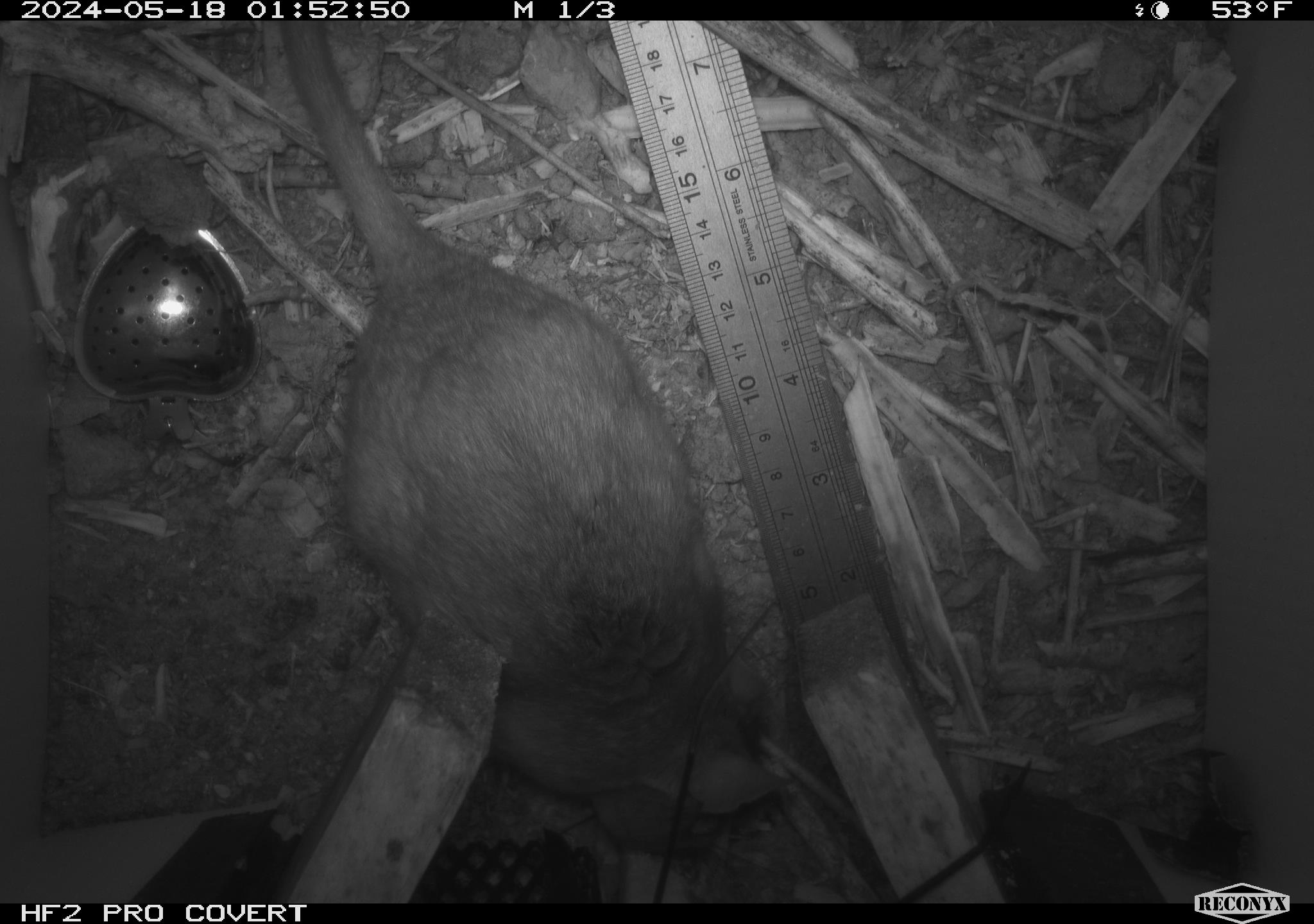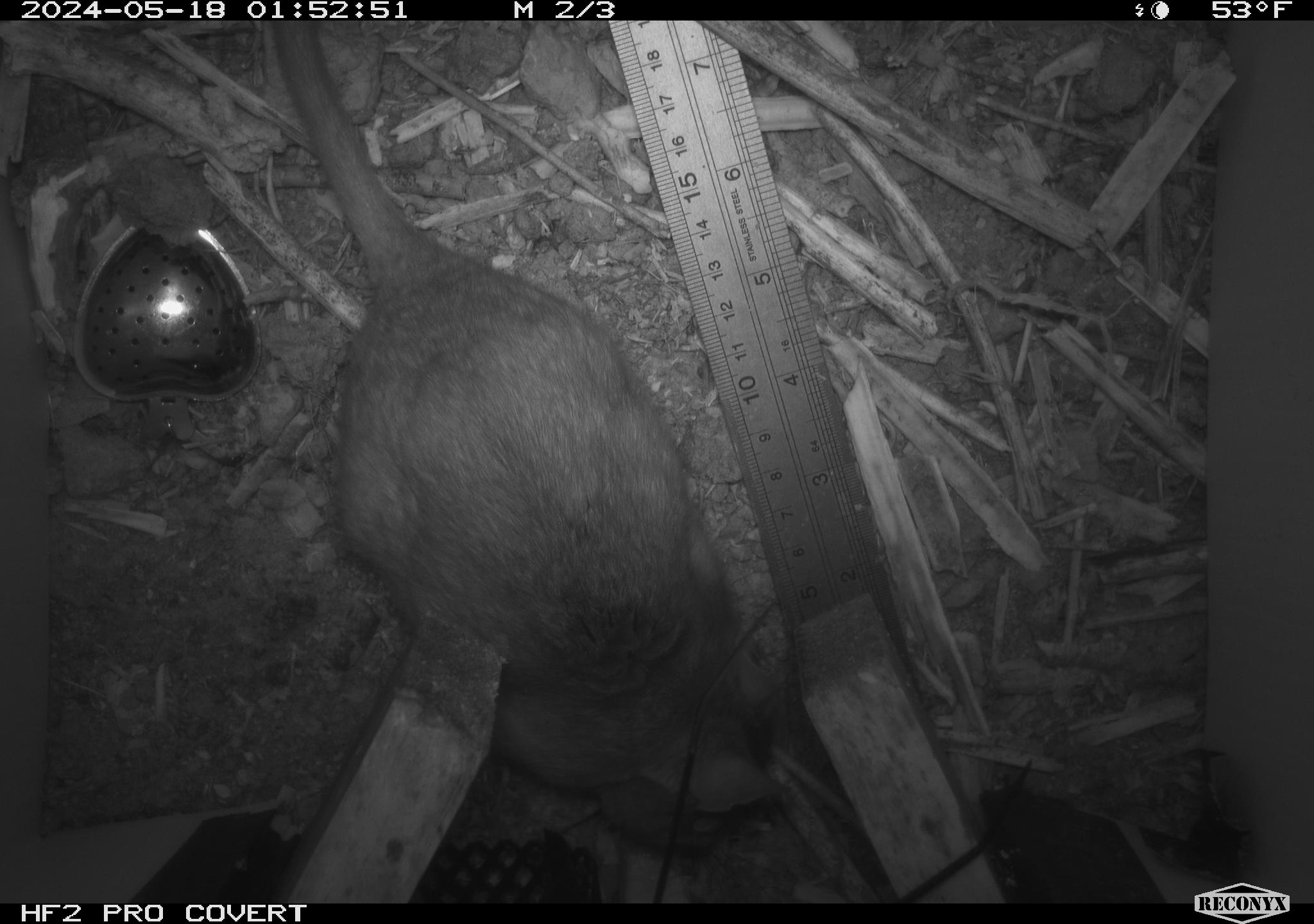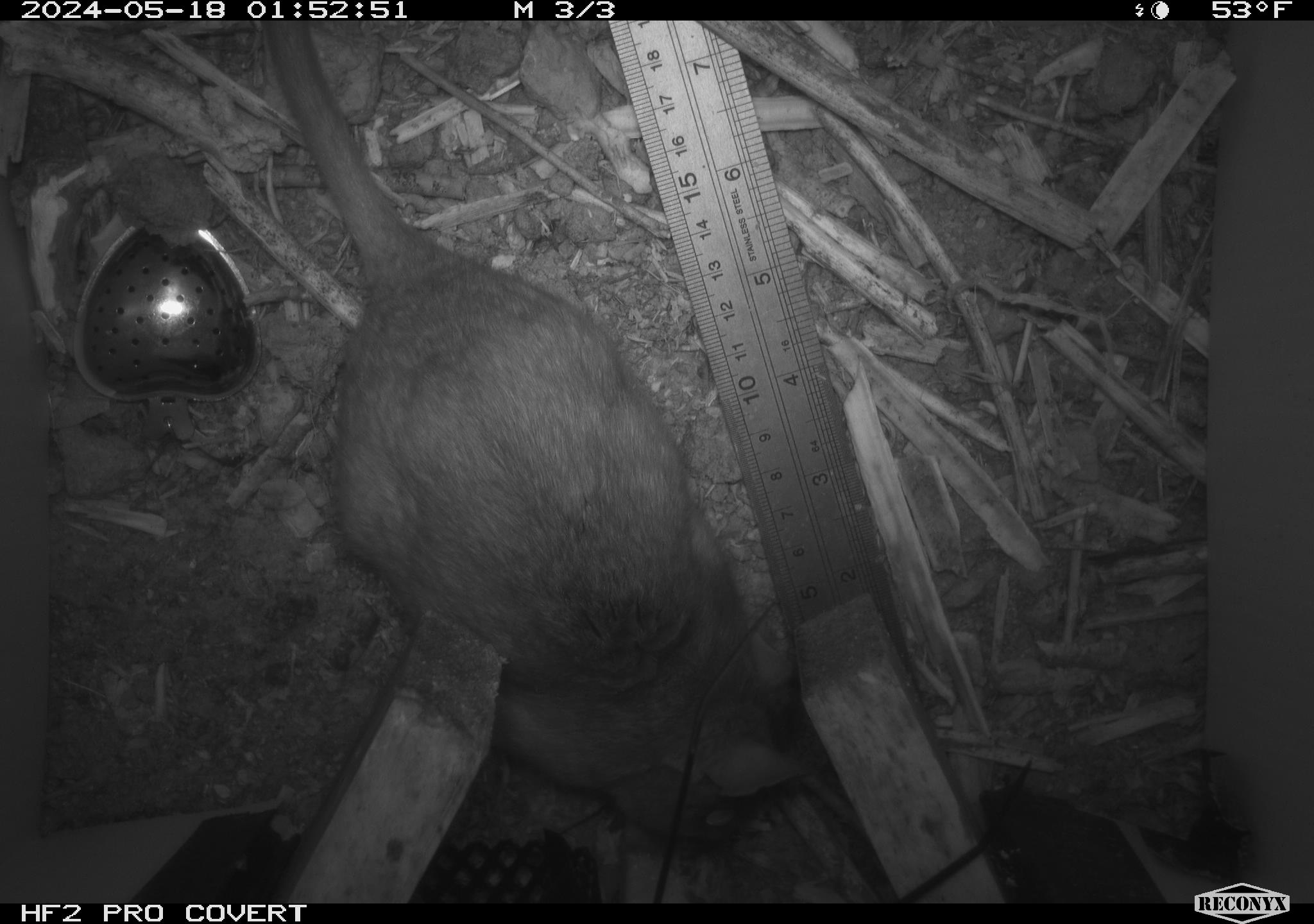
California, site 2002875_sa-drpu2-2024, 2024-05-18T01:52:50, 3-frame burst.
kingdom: Animalia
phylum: Chordata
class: Mammalia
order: Rodentia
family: Cricetidae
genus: Neotoma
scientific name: Neotoma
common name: pack rat or woodrat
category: neotoma species